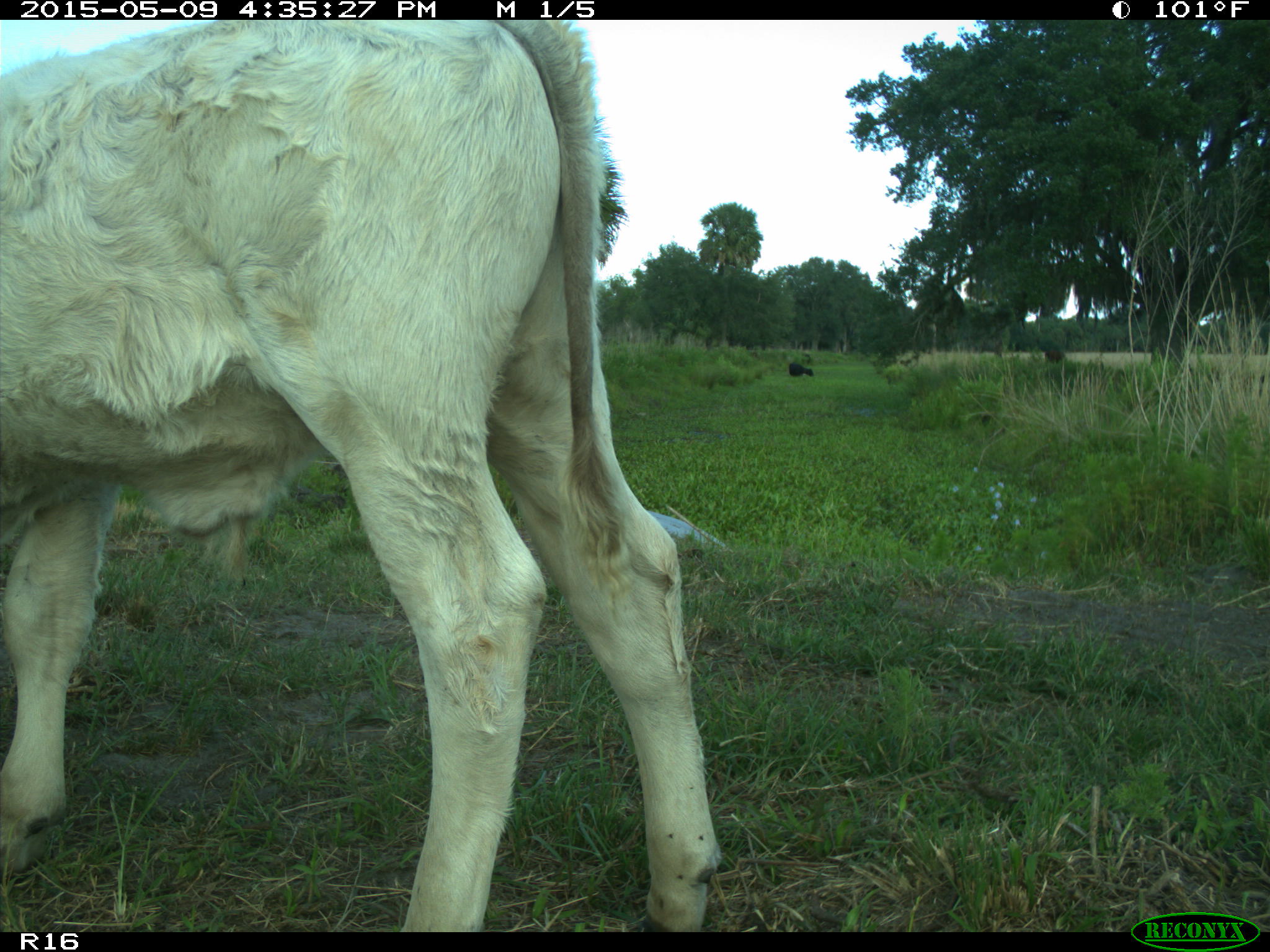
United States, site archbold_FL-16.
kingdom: Animalia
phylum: Chordata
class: Mammalia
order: Artiodactyla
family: Bovidae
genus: Bos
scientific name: Bos taurus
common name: domestic cow